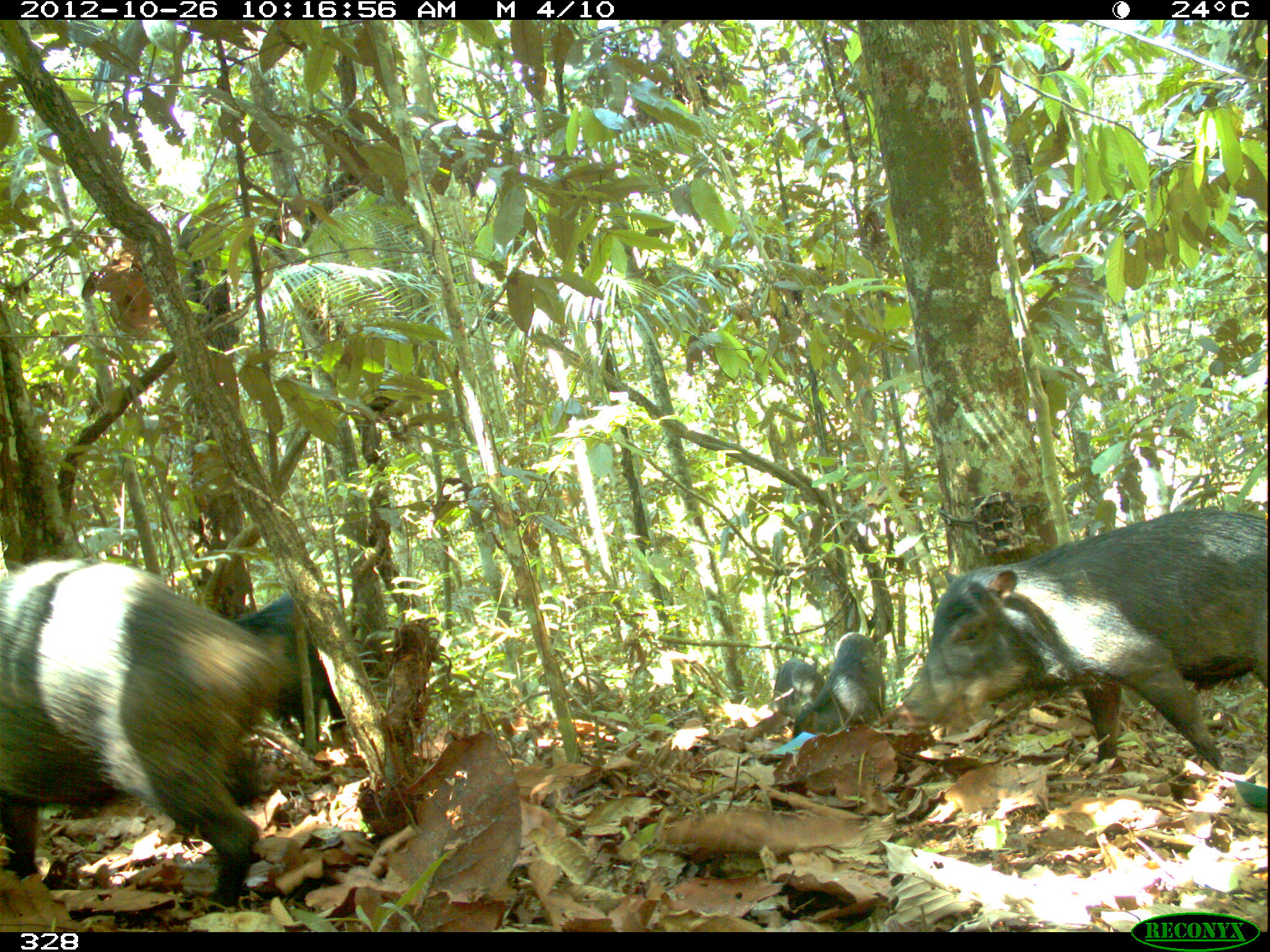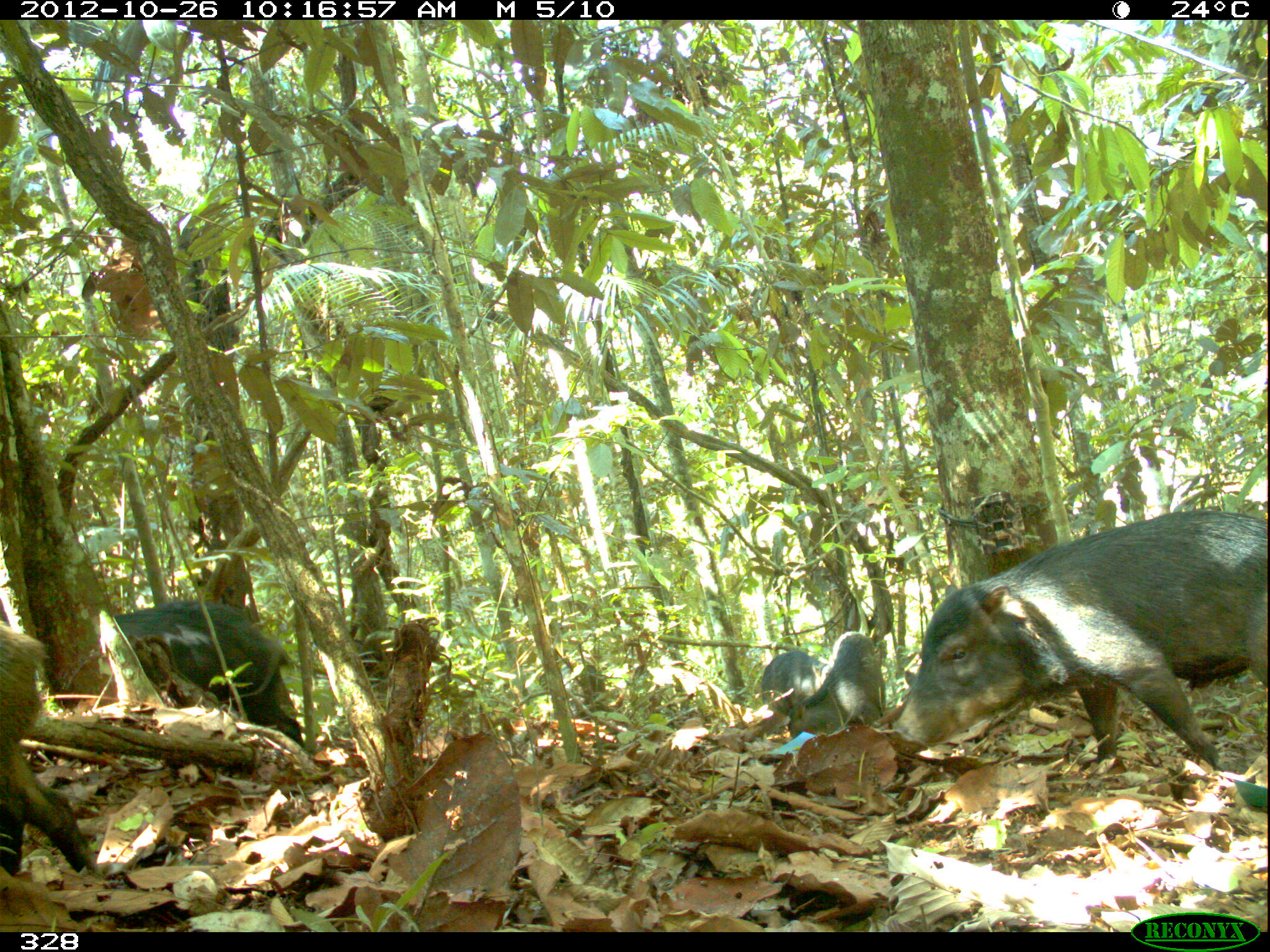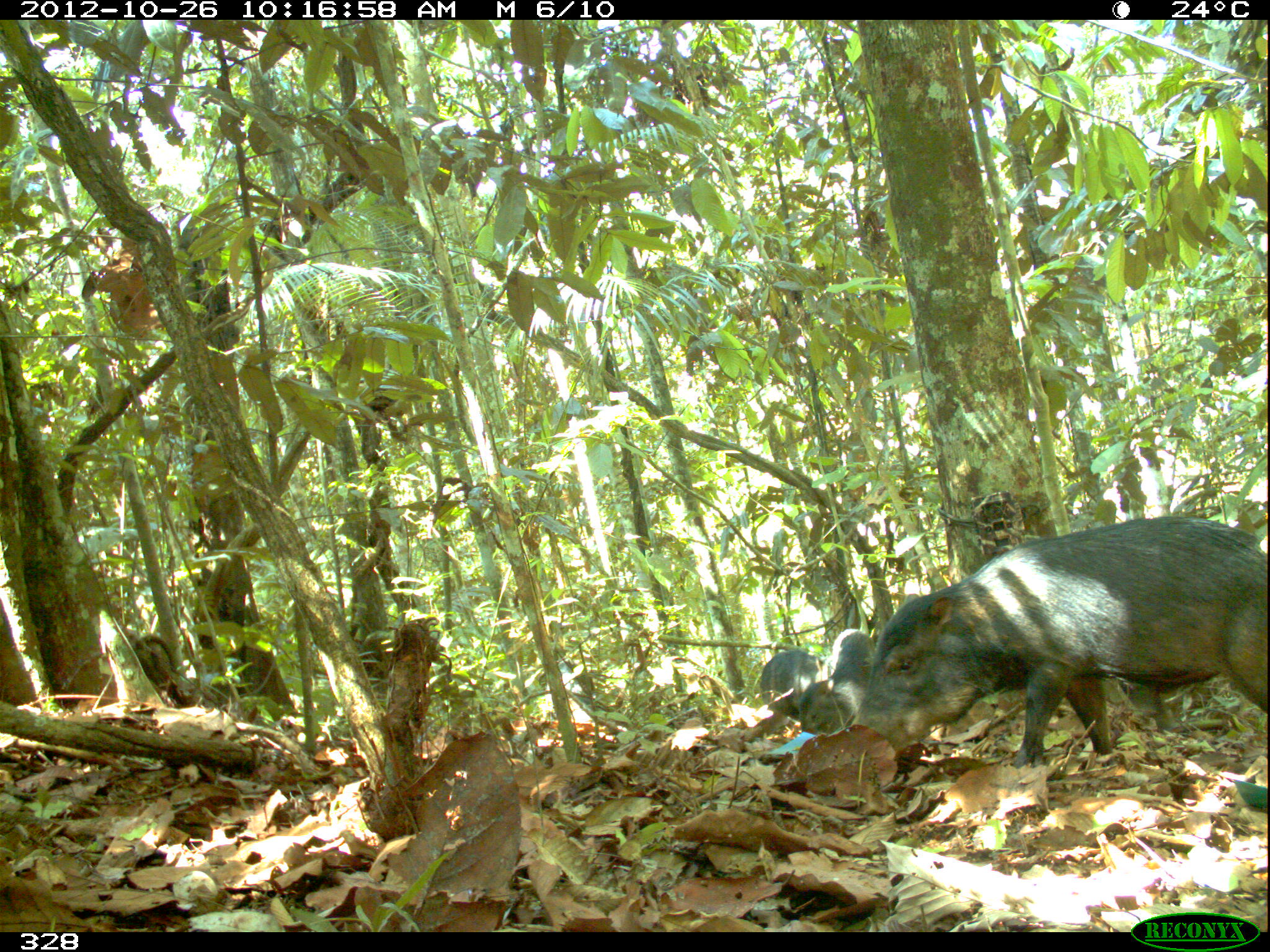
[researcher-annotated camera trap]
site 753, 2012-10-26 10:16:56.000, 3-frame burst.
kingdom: Animalia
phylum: Chordata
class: Mammalia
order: Artiodactyla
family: Tayassuidae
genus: Tayassu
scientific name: Tayassu pecari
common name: white-lipped peccary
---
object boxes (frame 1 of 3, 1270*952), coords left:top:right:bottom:
tayassu pecari: 0:559:288:904; 908:505:1268:766; 233:583:347:742; 791:632:884:739; 771:655:828:719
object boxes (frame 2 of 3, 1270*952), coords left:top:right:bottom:
tayassu pecari: 888:503:1269:763; 110:597:304:745; 0:613:94:875; 787:631:889:737; 759:647:823:718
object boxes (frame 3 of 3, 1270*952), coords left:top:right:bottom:
tayassu pecari: 848:511:1264:766; 795:626:876:736; 758:648:827:707